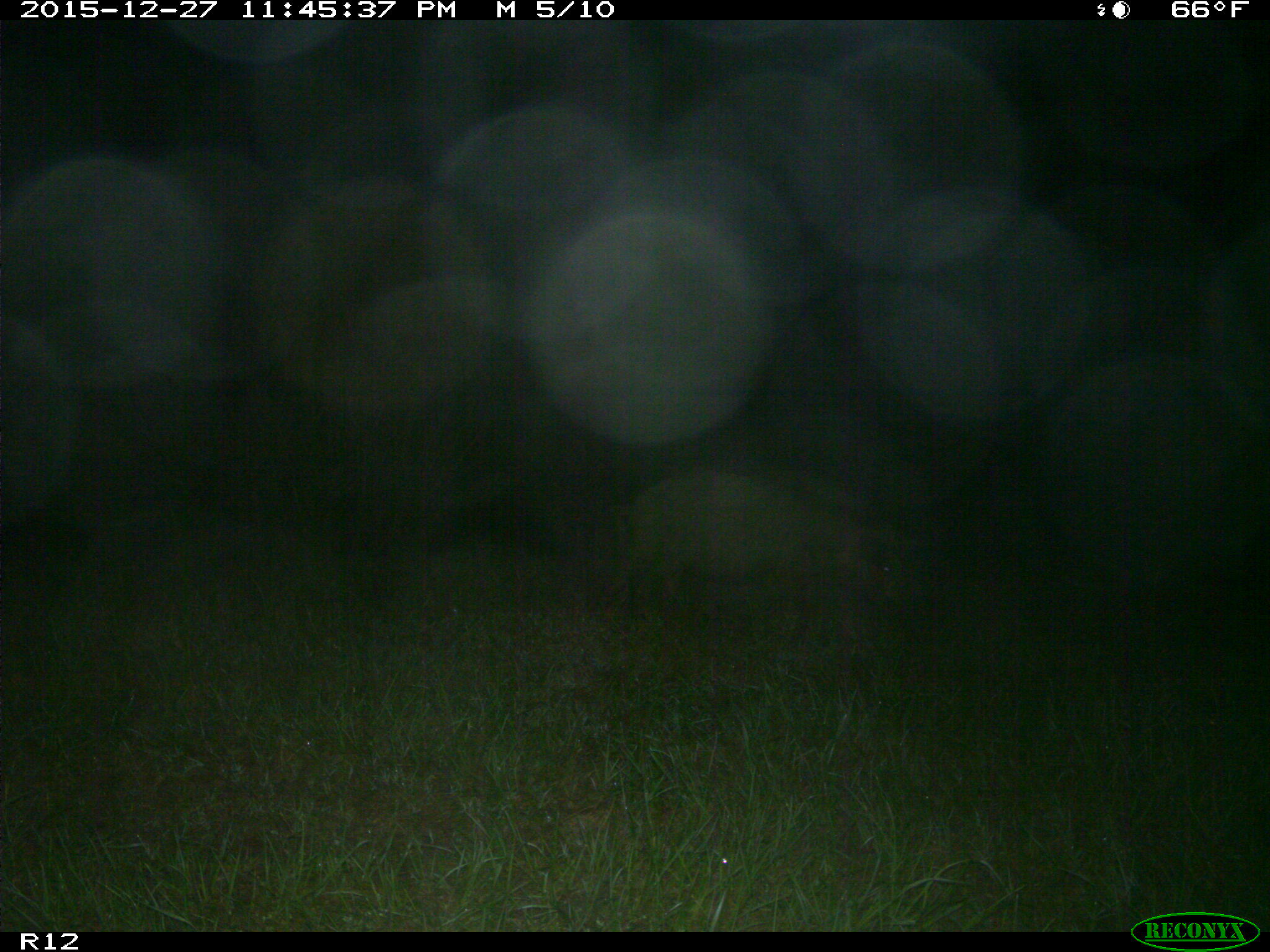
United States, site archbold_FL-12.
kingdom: Animalia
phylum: Chordata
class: Mammalia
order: Artiodactyla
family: Suidae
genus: Sus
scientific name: Sus scrofa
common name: wild boar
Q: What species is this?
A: Sus scrofa (wild boar).